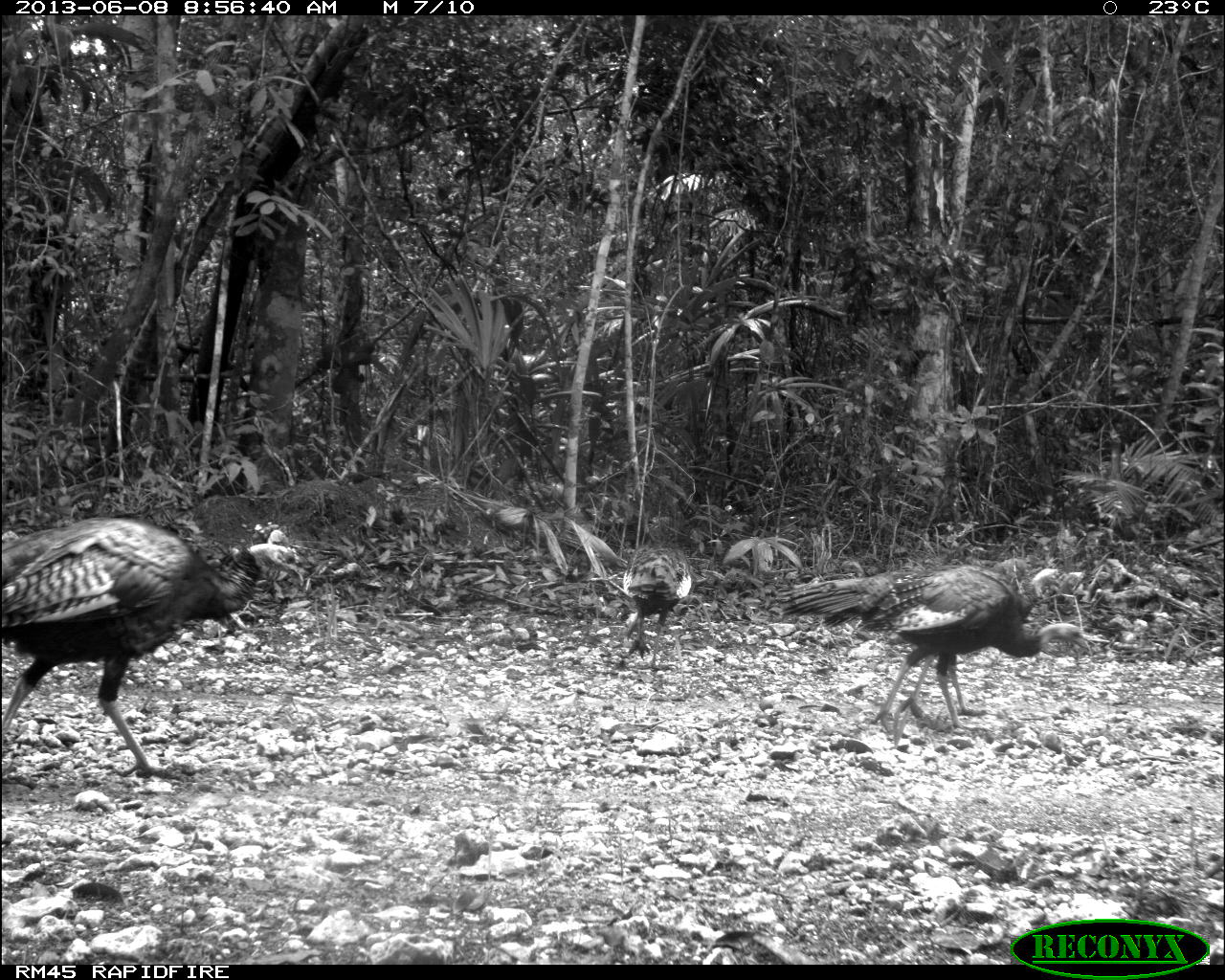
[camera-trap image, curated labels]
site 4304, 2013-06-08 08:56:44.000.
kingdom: Animalia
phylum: Chordata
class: Aves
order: Galliformes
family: Phasianidae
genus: Meleagris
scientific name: Meleagris ocellata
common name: ocellated turkey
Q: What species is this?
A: Meleagris ocellata (ocellated turkey).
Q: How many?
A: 3.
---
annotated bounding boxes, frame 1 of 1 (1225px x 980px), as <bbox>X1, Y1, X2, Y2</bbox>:
meleagris ocellata: <bbox>0, 516, 305, 759</bbox>; <bbox>774, 556, 1090, 725</bbox>; <bbox>775, 564, 1062, 746</bbox>; <bbox>622, 515, 691, 672</bbox>